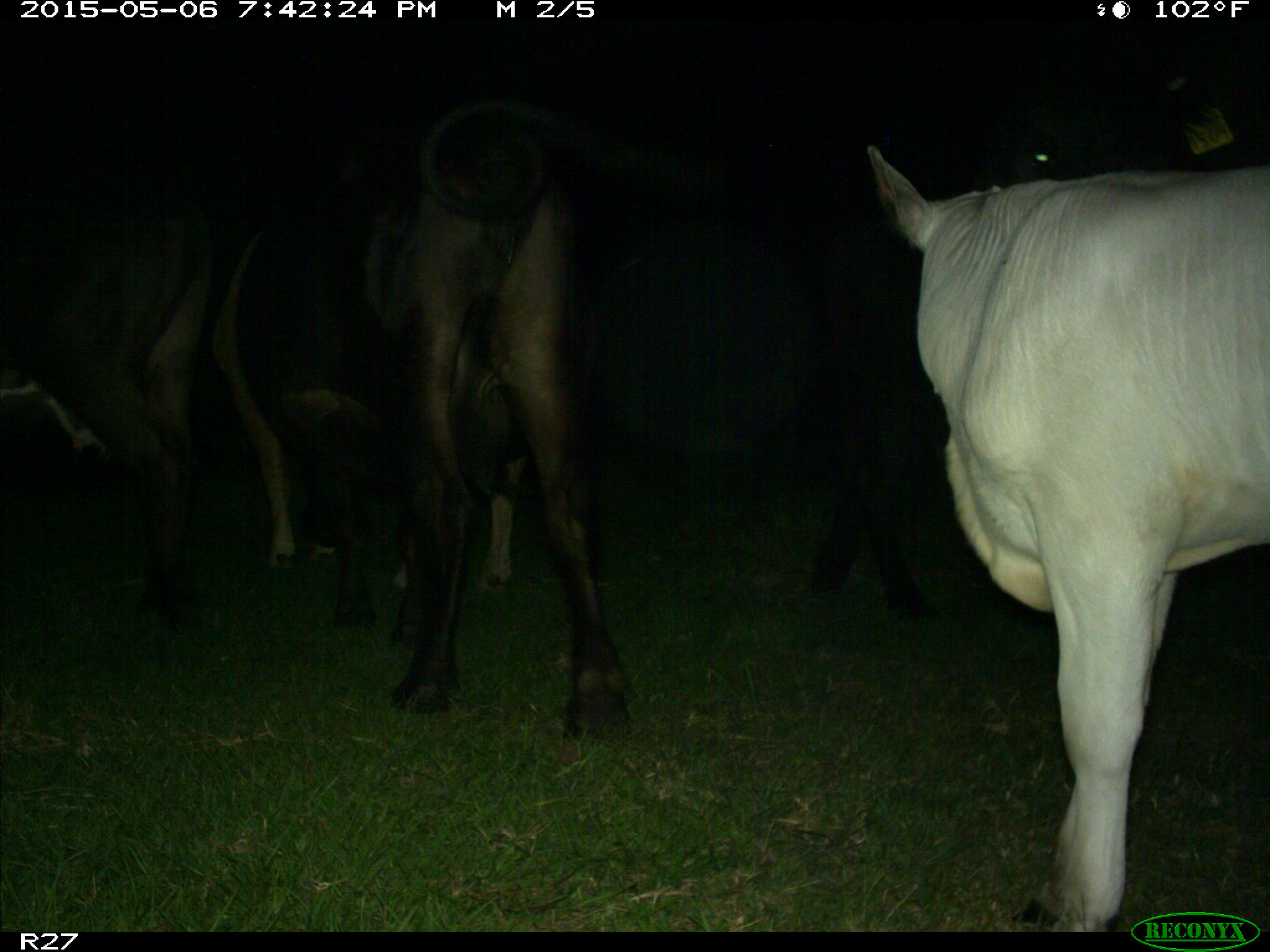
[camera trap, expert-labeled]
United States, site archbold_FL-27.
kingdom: Animalia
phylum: Chordata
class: Mammalia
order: Artiodactyla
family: Bovidae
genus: Bos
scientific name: Bos taurus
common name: domestic cow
Bos taurus (domestic cow).